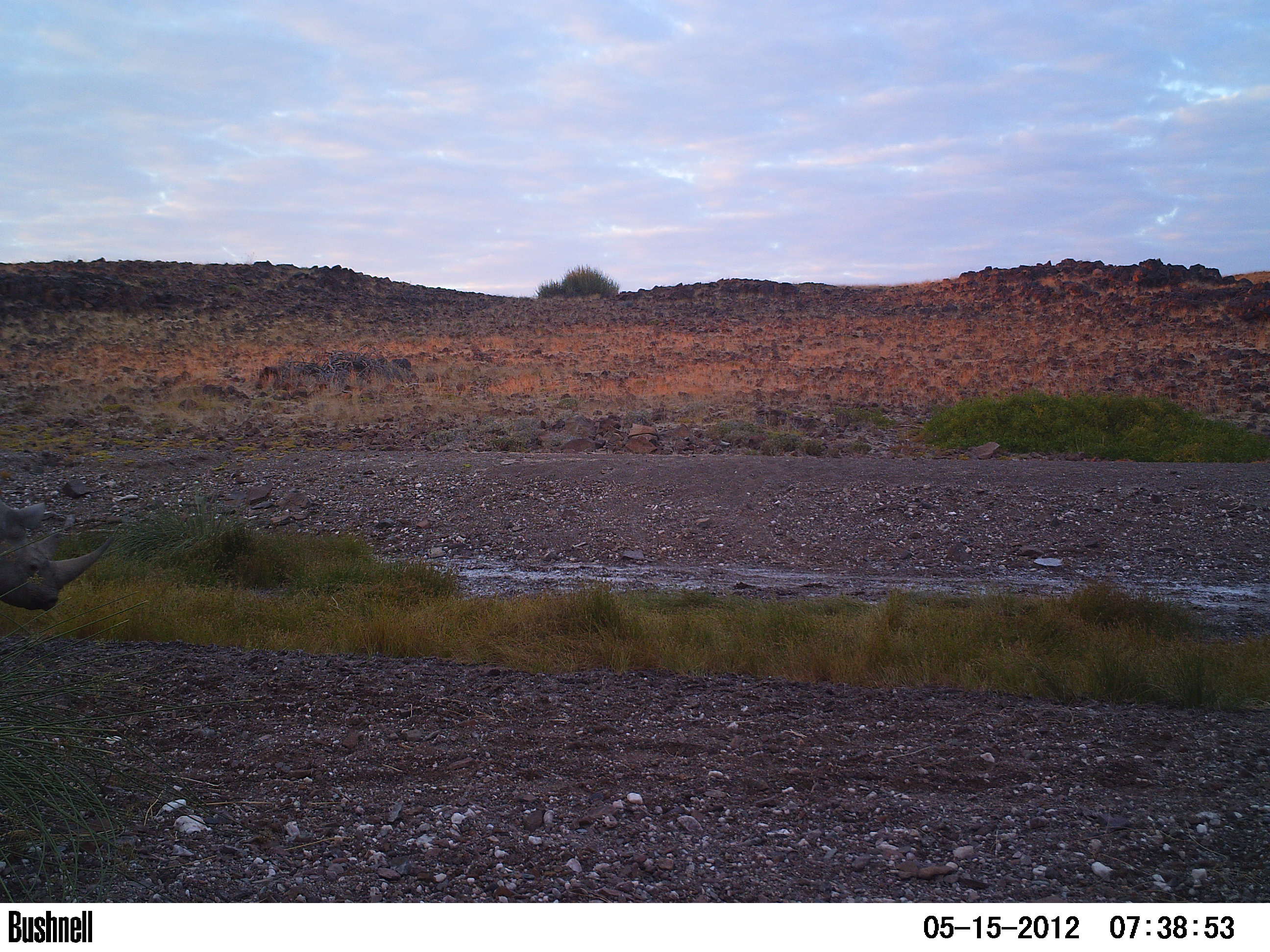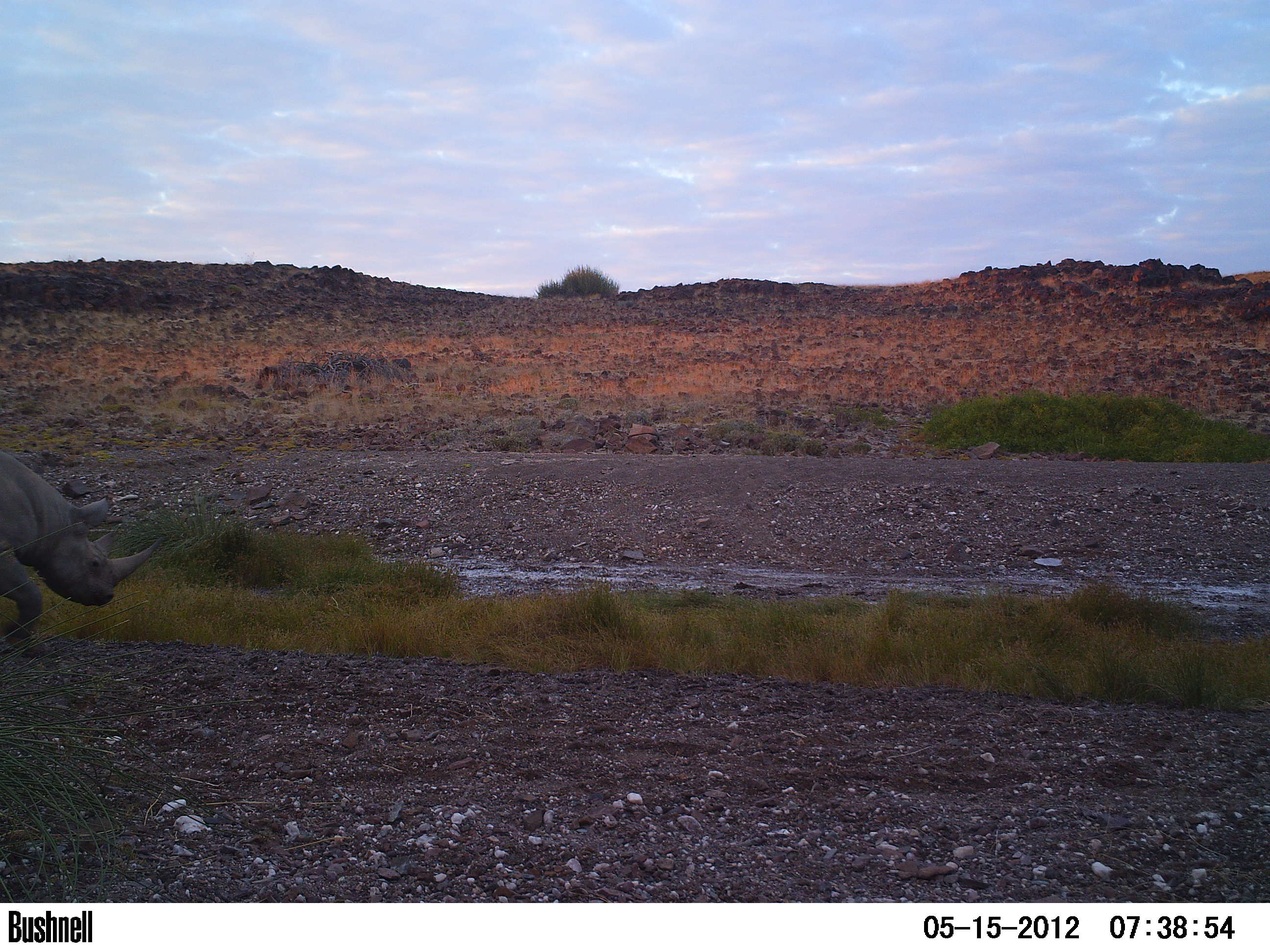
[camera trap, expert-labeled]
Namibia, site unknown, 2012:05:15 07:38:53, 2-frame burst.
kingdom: Animalia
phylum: Chordata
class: Mammalia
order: Perissodactyla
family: Rhinocerotidae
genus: Diceros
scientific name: Diceros bicornis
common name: black rhinoceros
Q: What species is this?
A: Diceros bicornis (black rhinoceros).